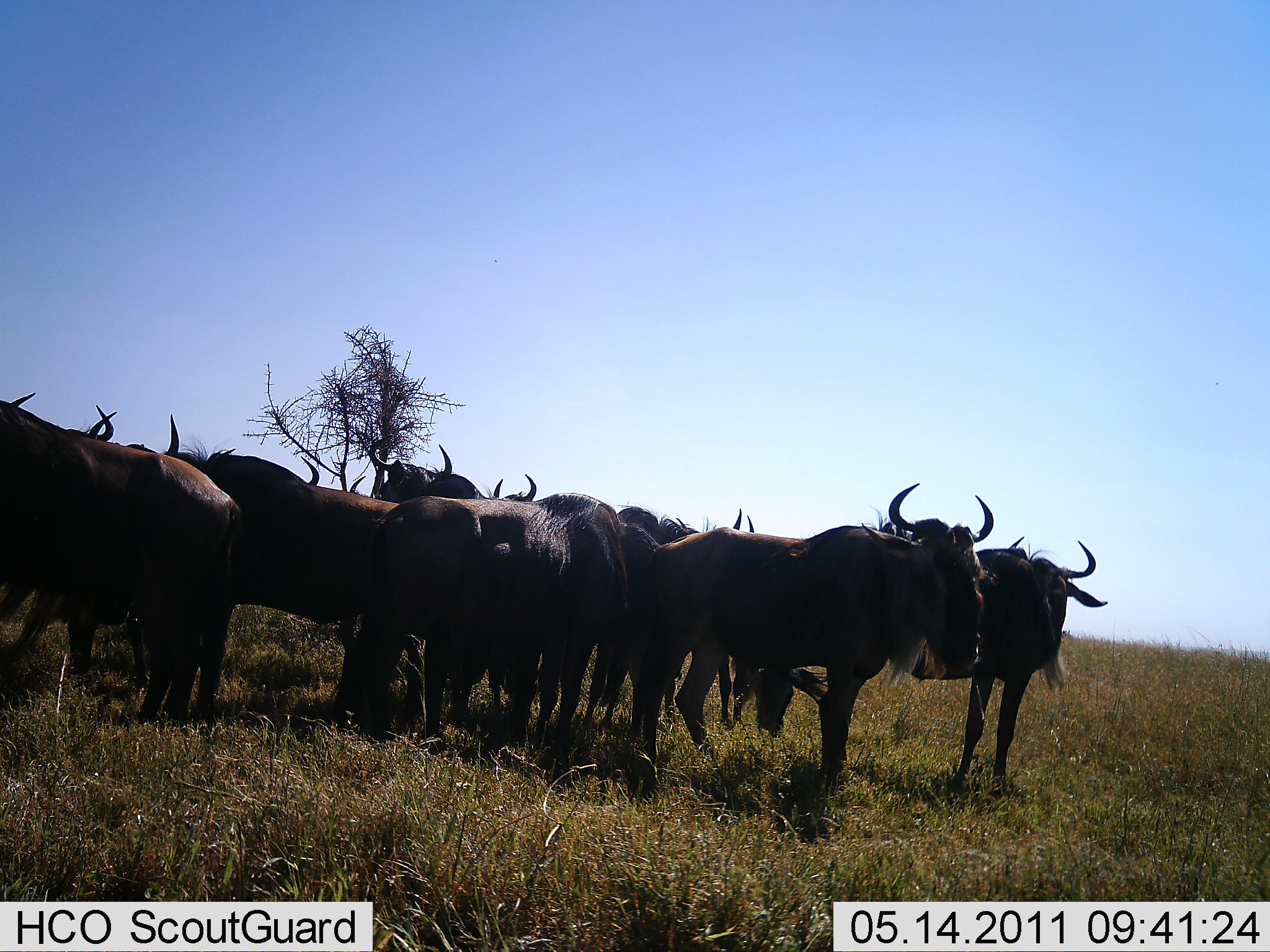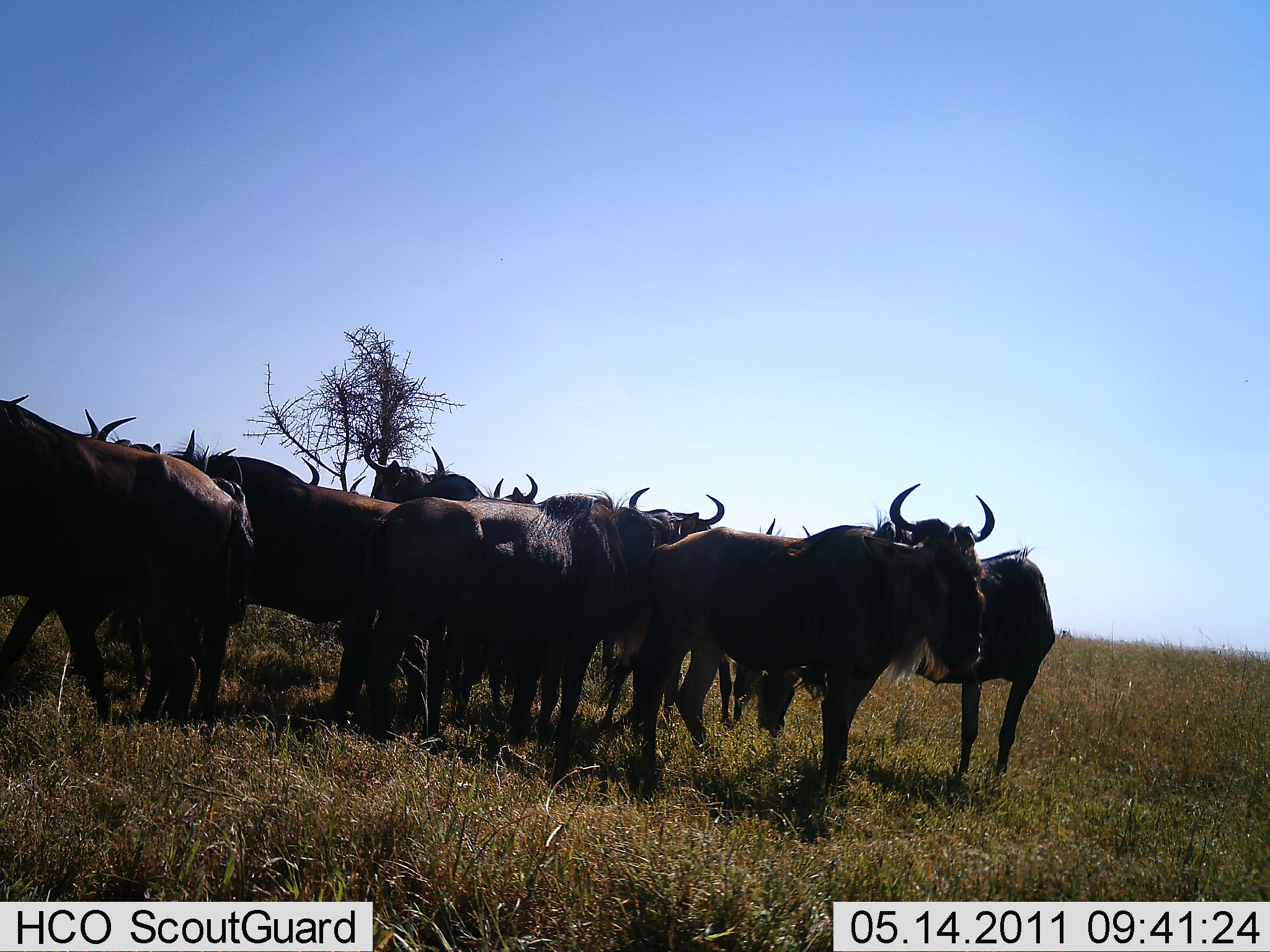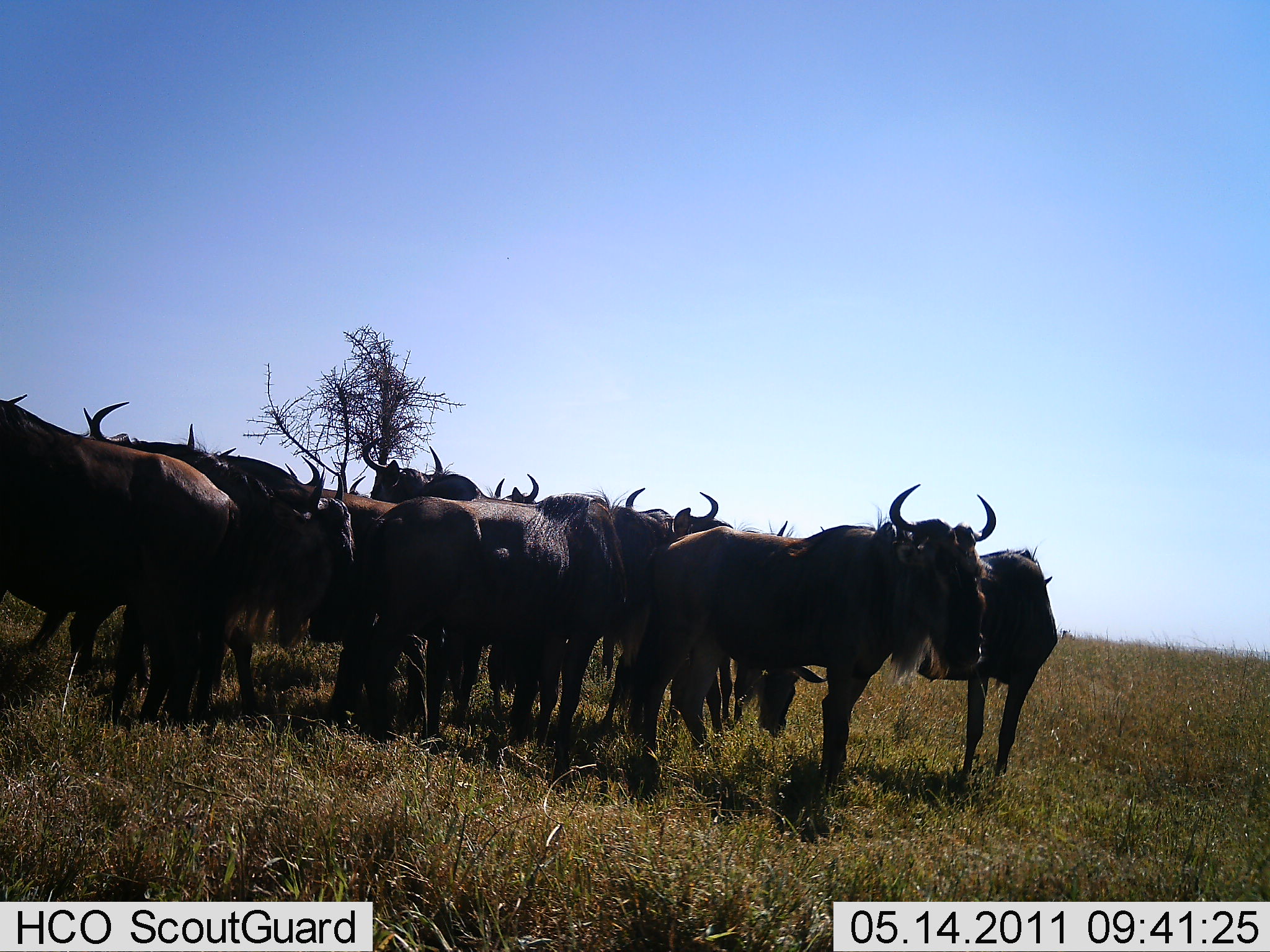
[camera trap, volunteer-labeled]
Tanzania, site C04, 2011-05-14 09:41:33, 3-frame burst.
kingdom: Animalia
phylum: Chordata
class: Mammalia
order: Artiodactyla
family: Bovidae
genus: Connochaetes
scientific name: Connochaetes taurinus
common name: blue wildebeest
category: wildebeest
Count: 11-50.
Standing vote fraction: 92%.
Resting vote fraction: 0%.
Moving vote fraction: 8%.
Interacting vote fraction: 17%.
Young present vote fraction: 0%.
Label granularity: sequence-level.